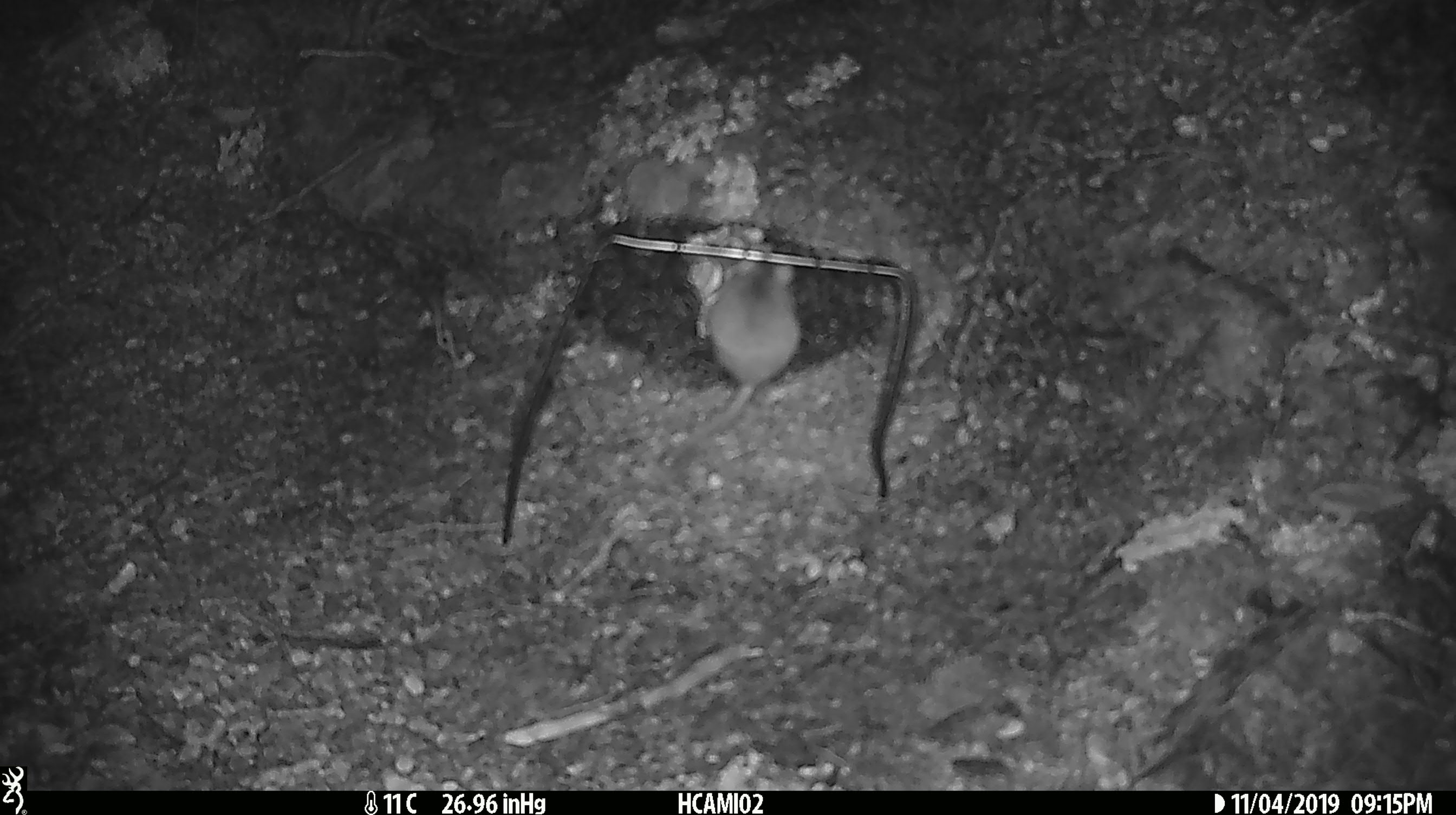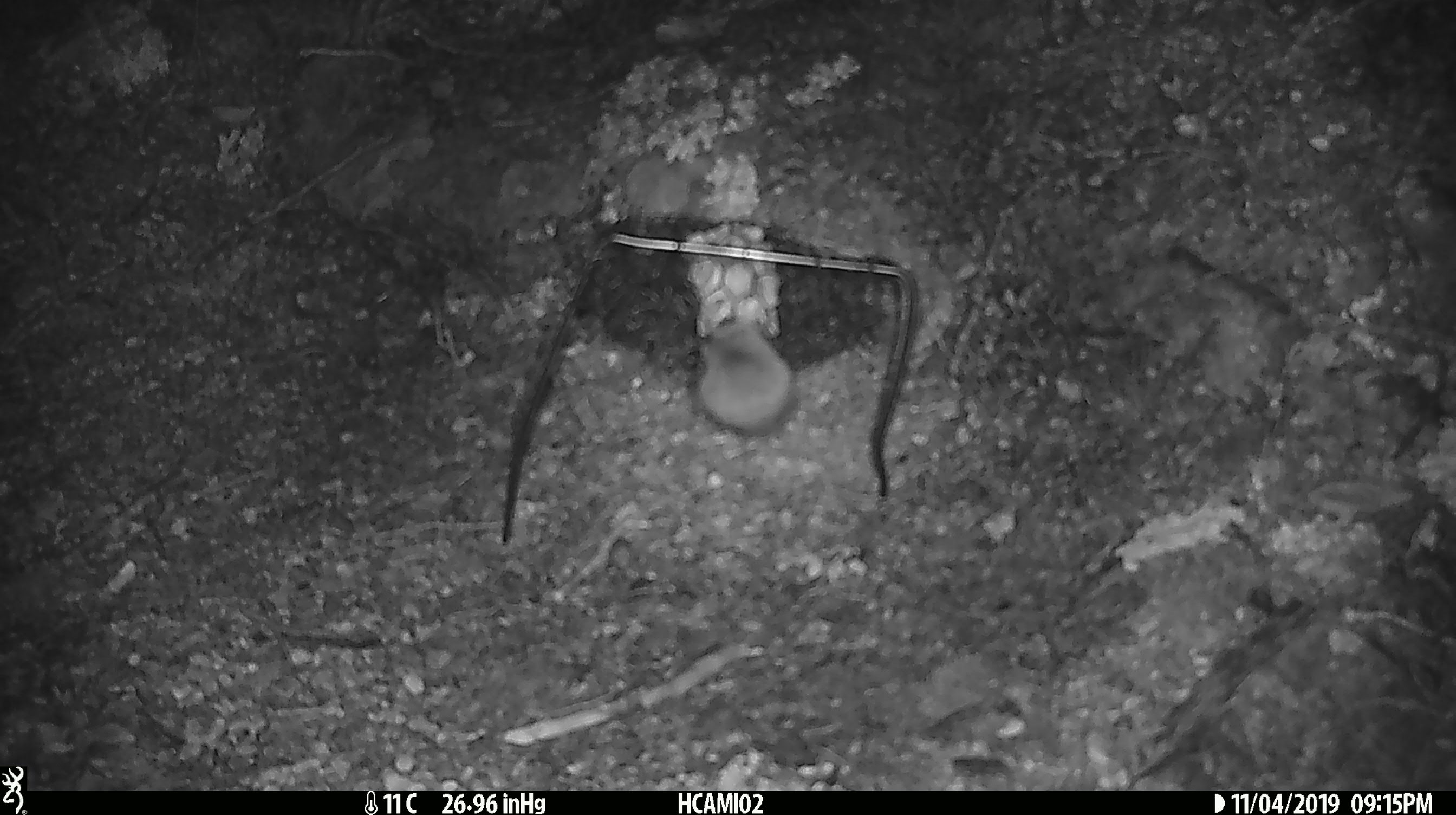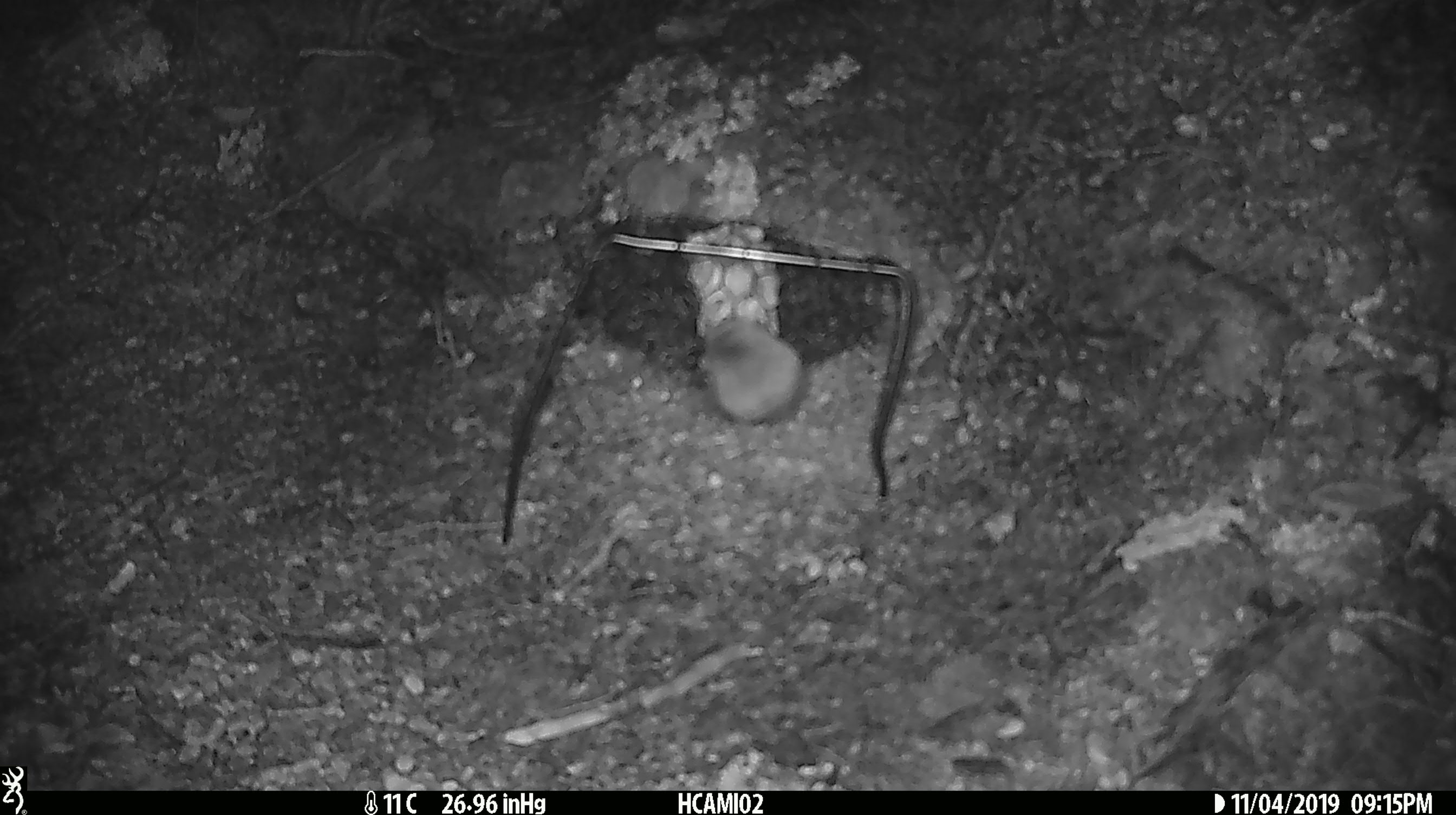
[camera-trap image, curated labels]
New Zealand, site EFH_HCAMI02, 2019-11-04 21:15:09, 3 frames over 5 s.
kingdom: Animalia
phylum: Chordata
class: Mammalia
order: Rodentia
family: Muridae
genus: Mus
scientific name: Mus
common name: mouse